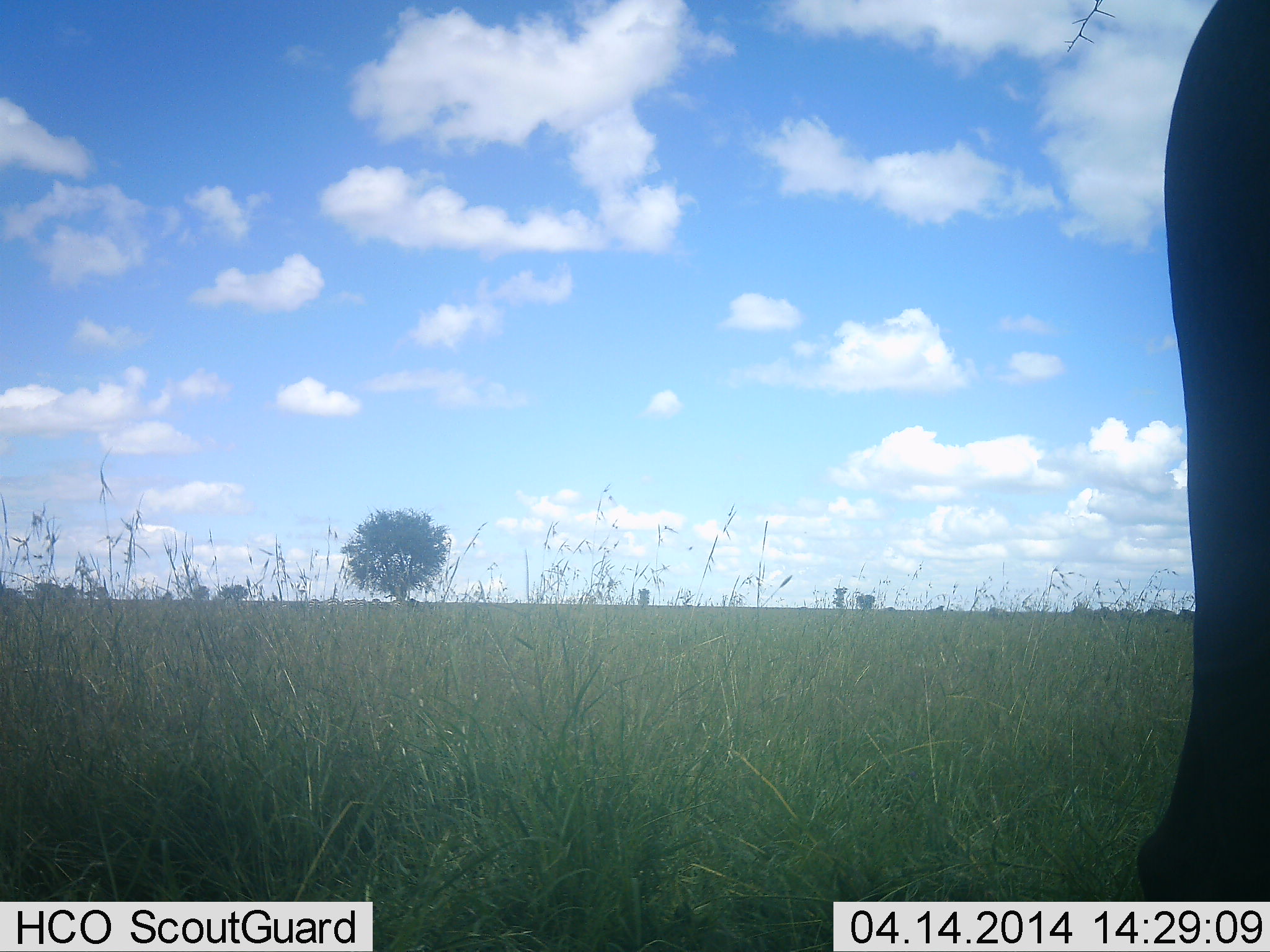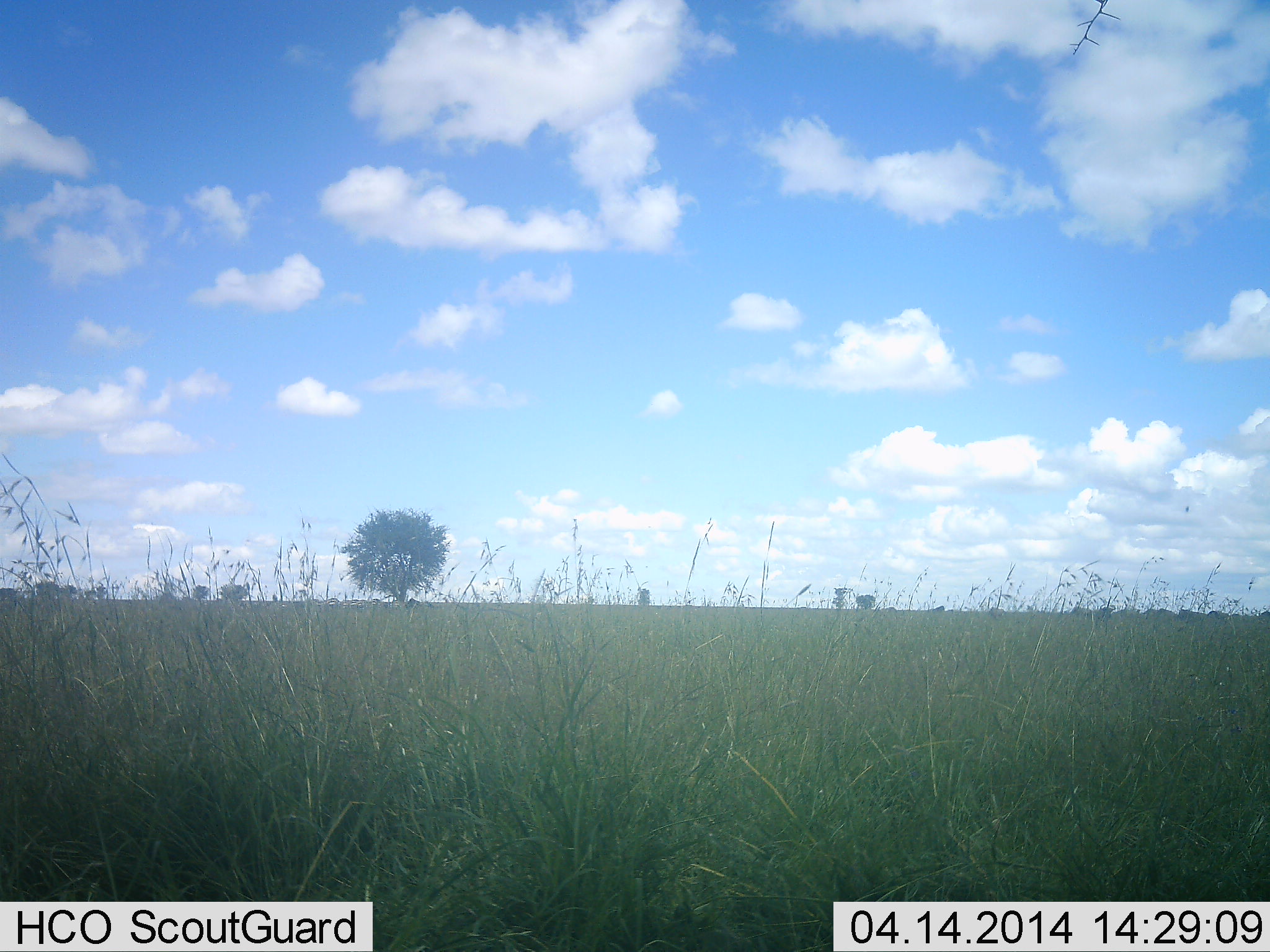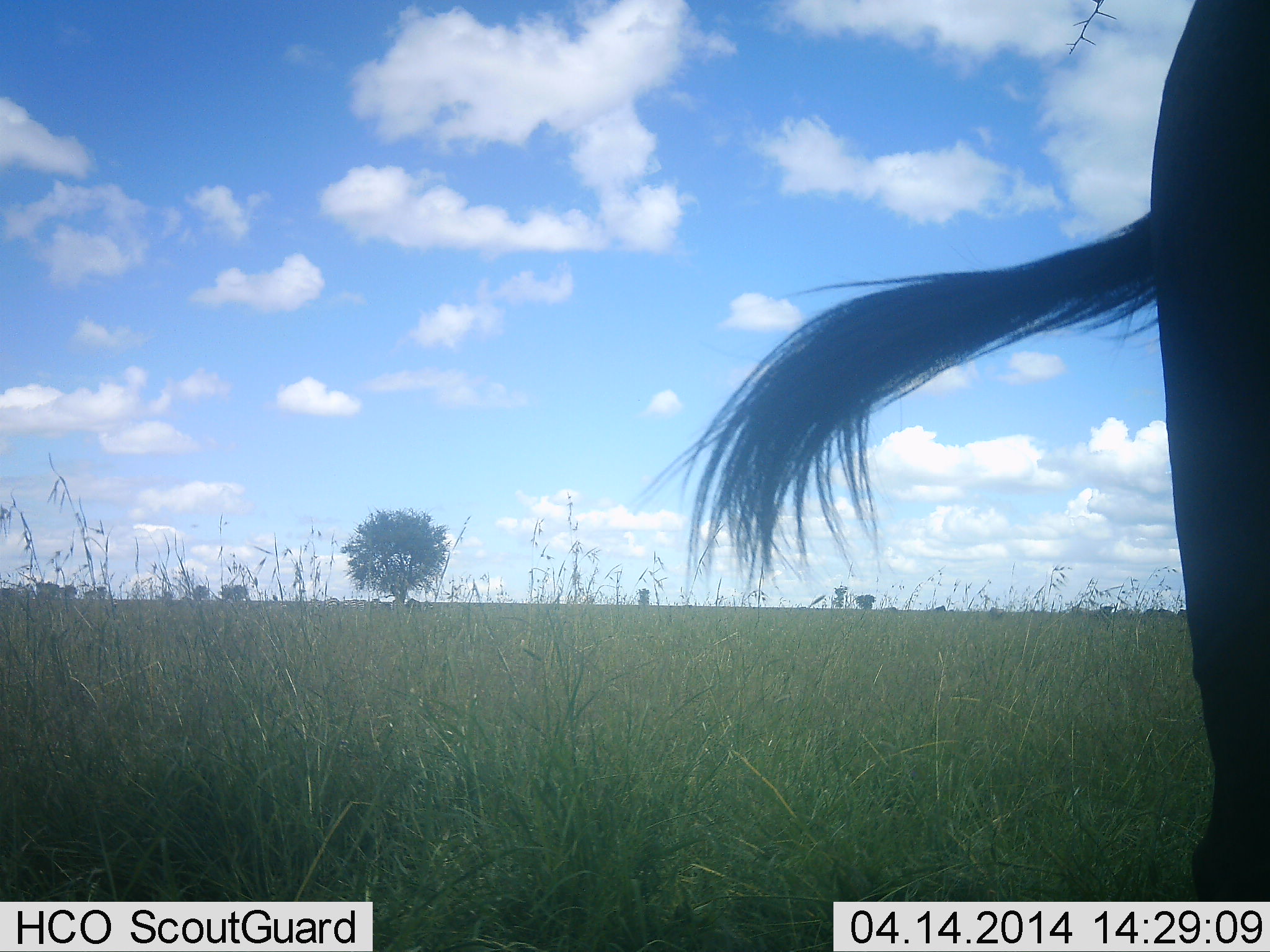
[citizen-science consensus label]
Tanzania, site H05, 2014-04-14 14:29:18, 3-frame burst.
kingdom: Animalia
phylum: Chordata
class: Mammalia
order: Artiodactyla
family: Bovidae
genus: Connochaetes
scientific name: Connochaetes taurinus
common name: blue wildebeest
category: wildebeest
Wildebeest (blue wildebeest) (Connochaetes taurinus), count 1. Behavior (volunteer vote fractions): standing 50%, resting 0%, moving 50%, interacting 0%. Young present (vote fraction): 0%. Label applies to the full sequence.